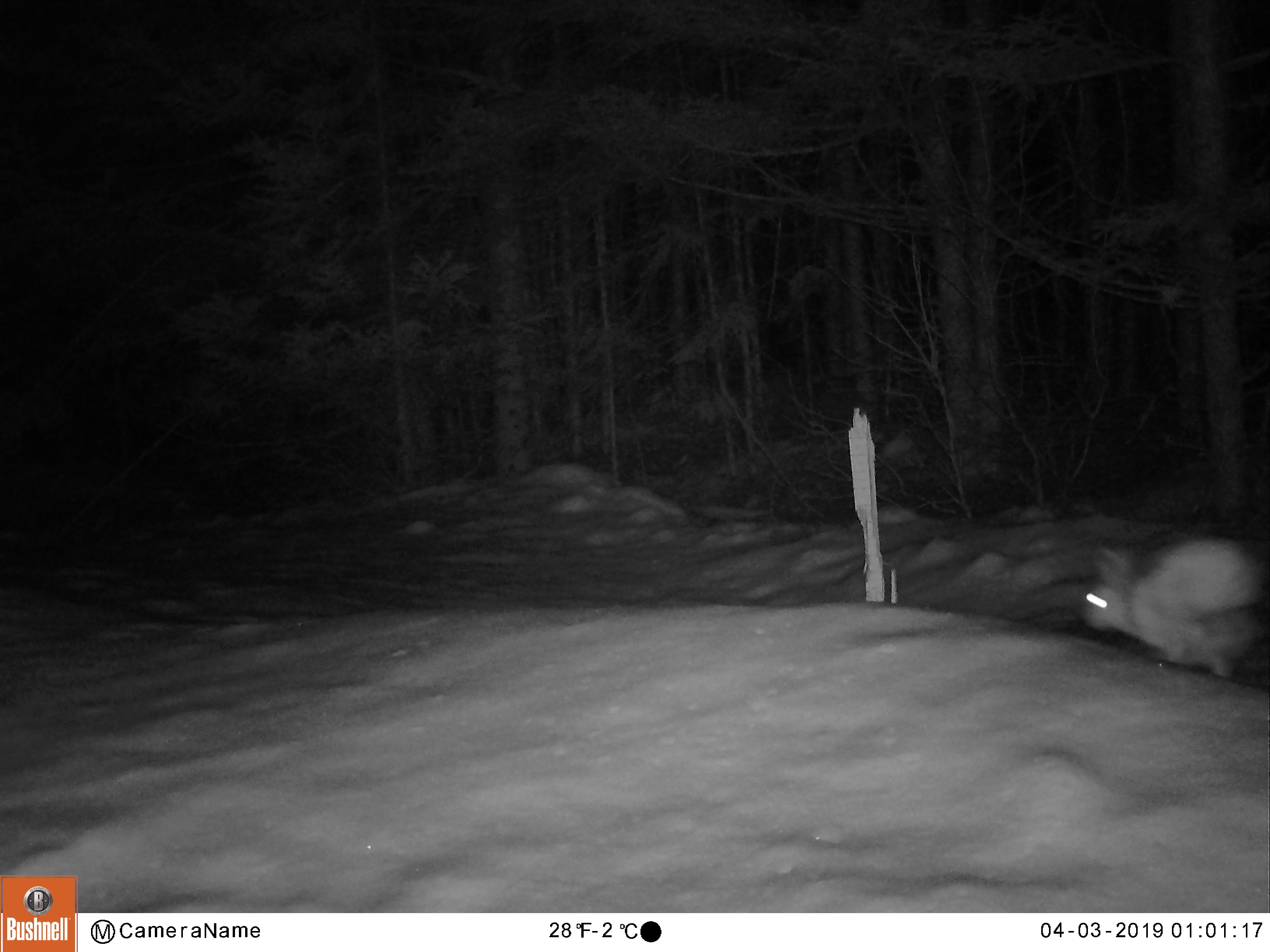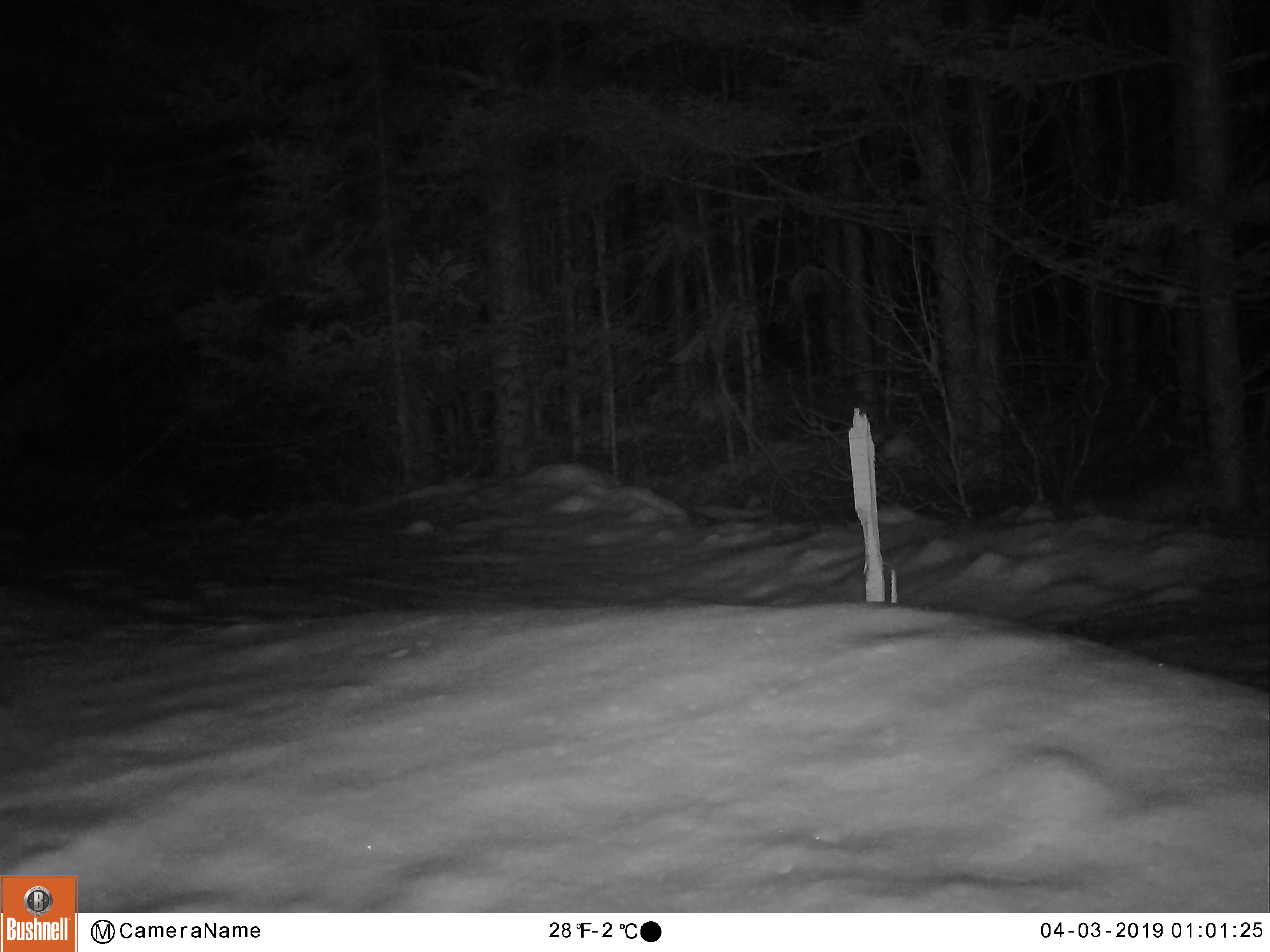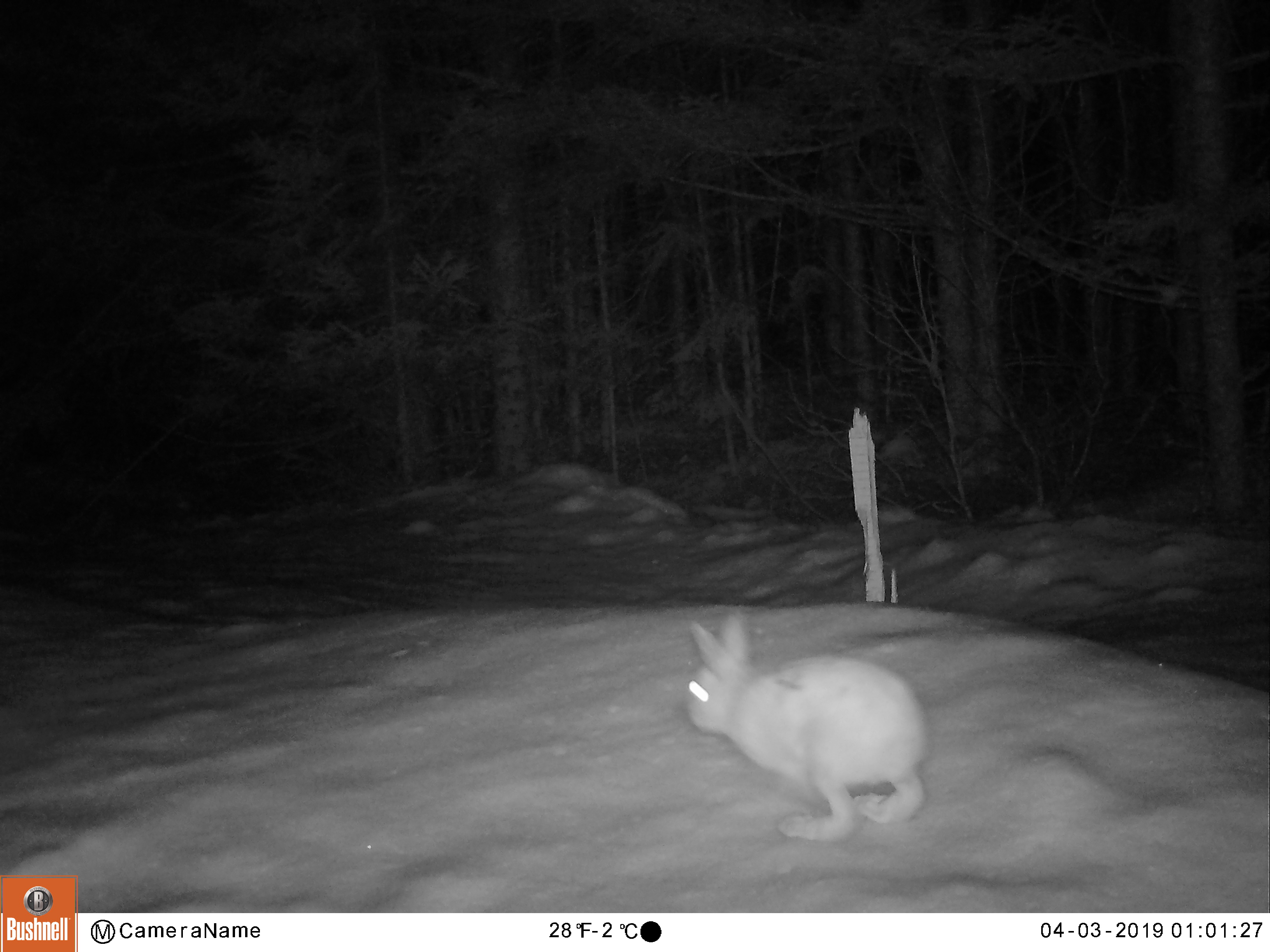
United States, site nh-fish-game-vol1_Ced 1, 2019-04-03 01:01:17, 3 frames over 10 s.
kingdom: Animalia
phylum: Chordata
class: Mammalia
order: Lagomorpha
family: Leporidae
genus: Lepus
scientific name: Lepus americanus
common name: snowshoe hare